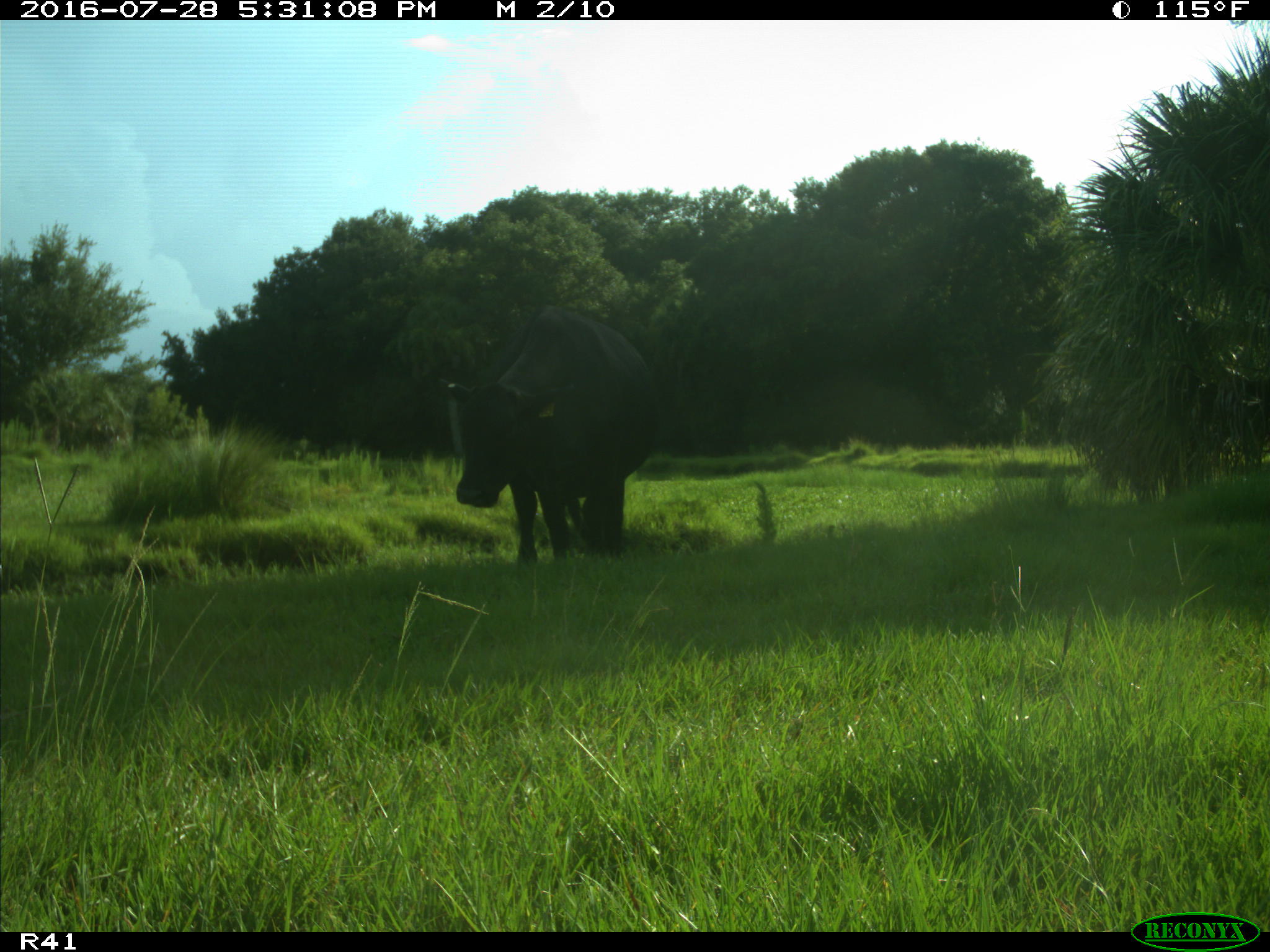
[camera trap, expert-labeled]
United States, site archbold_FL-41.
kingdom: Animalia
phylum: Chordata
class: Mammalia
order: Artiodactyla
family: Bovidae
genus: Bos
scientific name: Bos taurus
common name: domestic cow